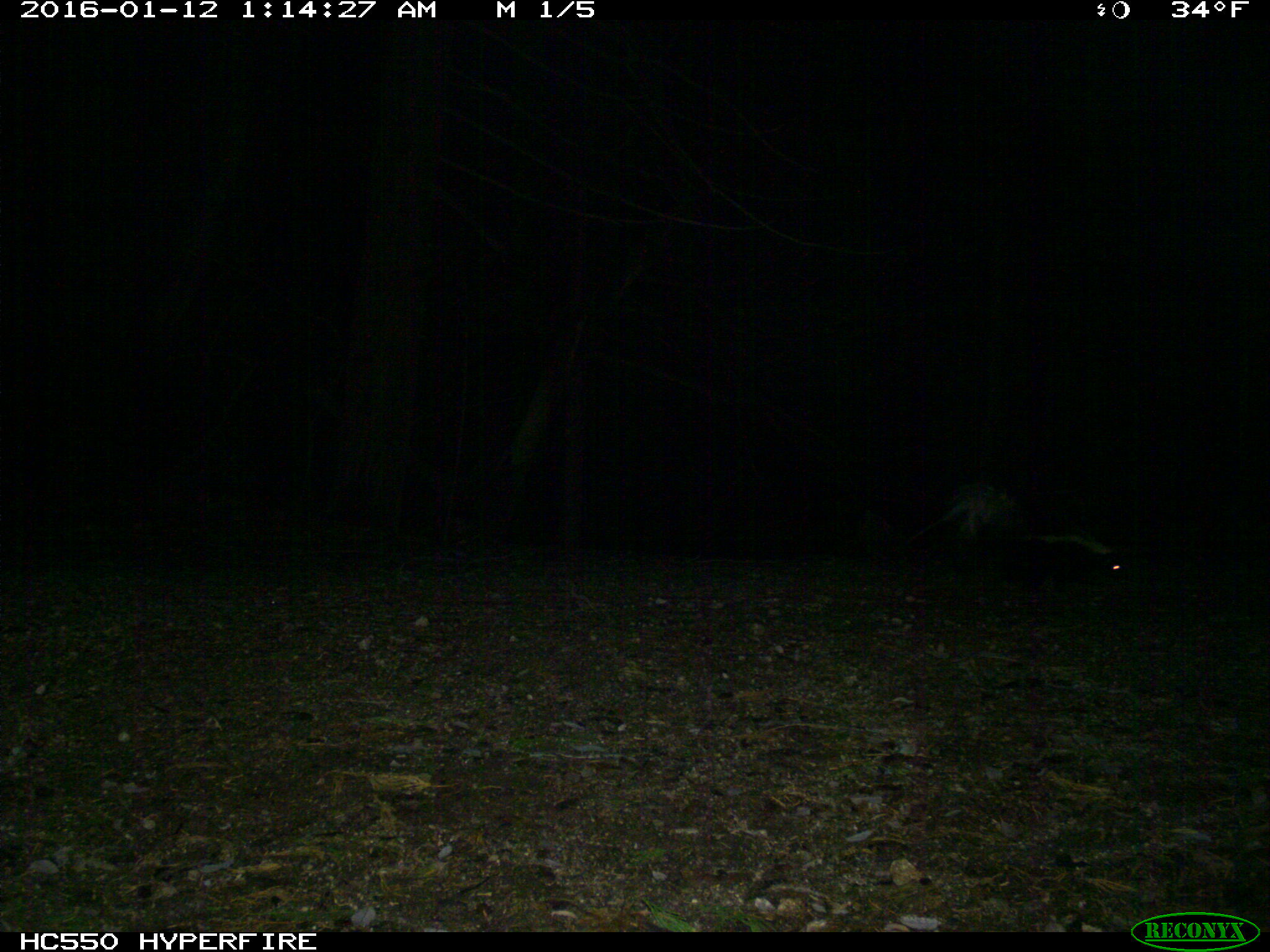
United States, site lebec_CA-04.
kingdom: Animalia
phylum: Chordata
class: Mammalia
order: Carnivora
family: Mephitidae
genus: Mephitis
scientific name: Mephitis mephitis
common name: striped skunk